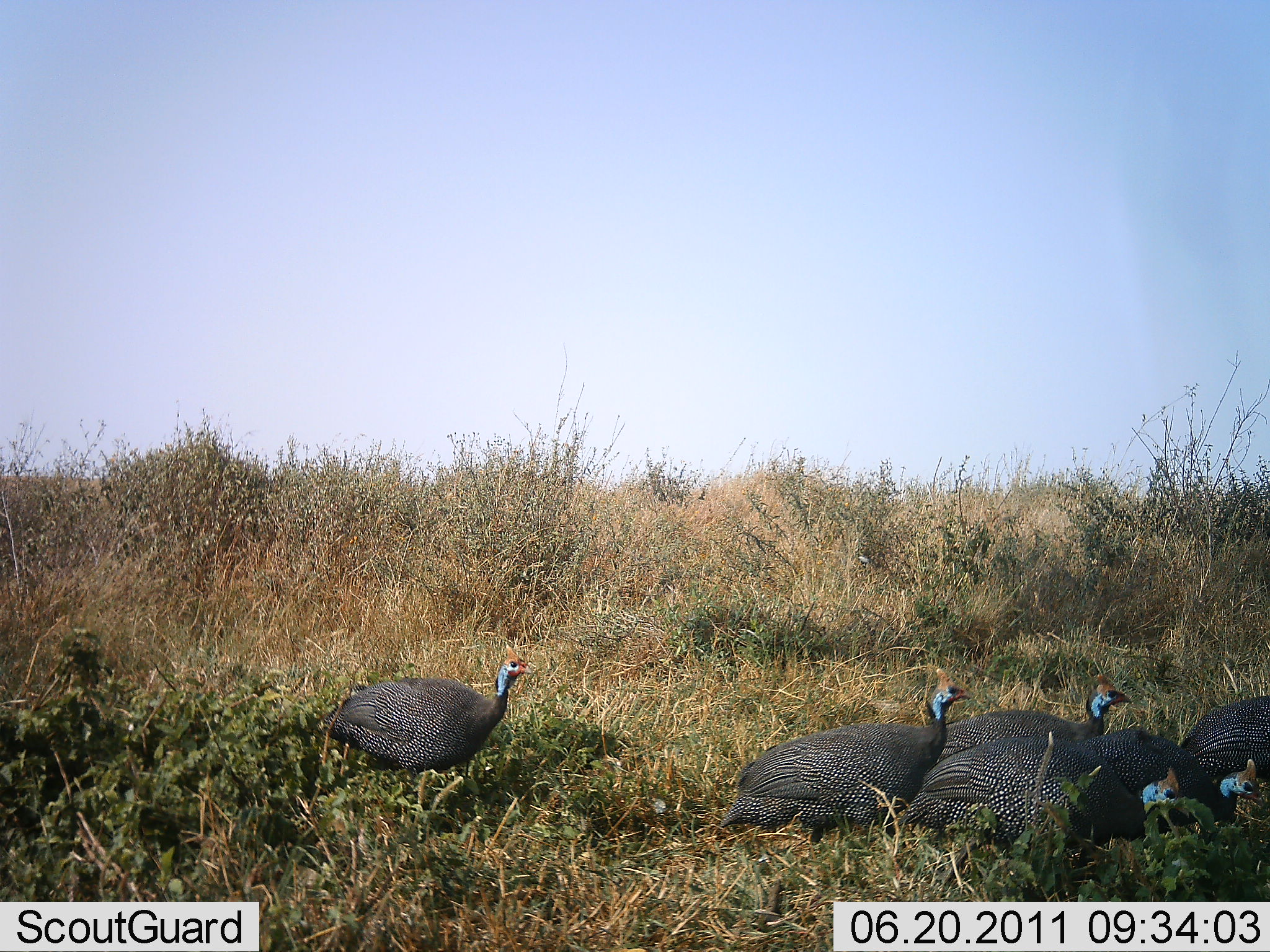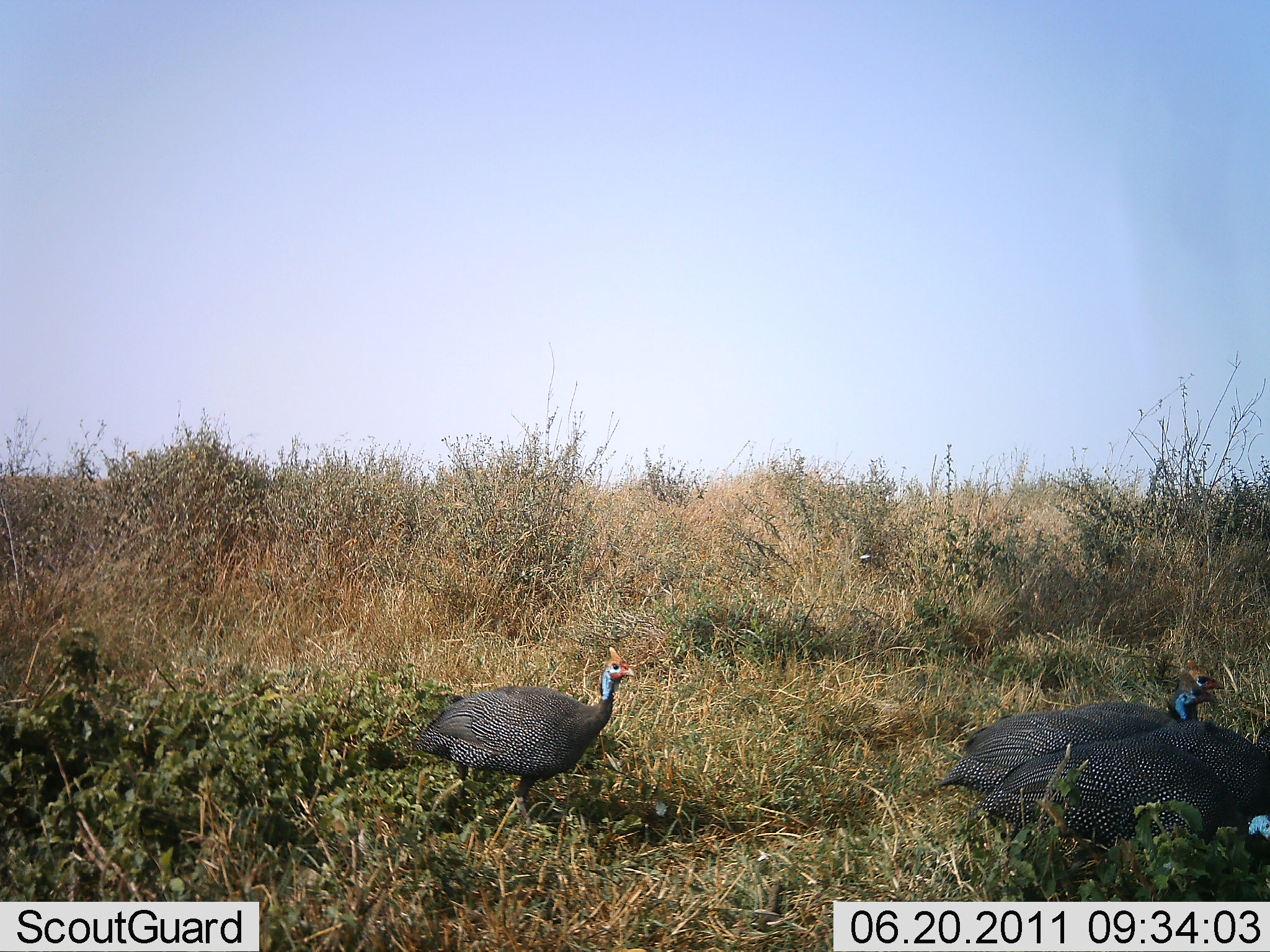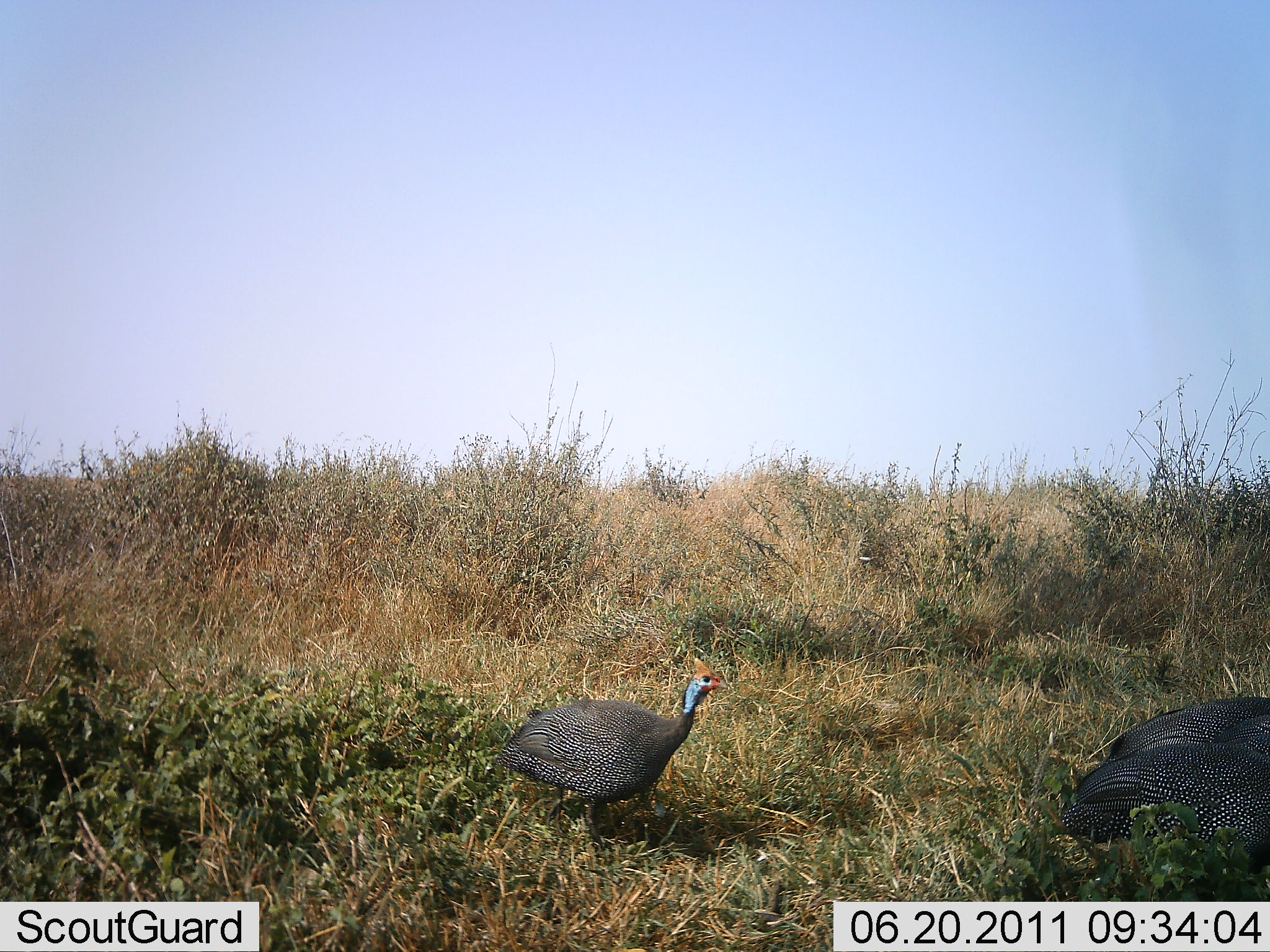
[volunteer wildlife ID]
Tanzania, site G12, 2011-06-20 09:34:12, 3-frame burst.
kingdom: Animalia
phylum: Chordata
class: Aves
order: Galliformes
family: Numididae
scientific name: Numididae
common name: guinea fowl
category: guineafowl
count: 6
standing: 20%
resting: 0%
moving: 87%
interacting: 0%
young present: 0%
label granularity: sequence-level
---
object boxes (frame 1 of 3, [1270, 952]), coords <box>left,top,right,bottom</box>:
animal: <box>718,665,973,848</box>; <box>298,651,538,825</box>; <box>894,735,1191,865</box>; <box>930,673,1134,764</box>; <box>1105,723,1269,827</box>; <box>1174,696,1270,784</box>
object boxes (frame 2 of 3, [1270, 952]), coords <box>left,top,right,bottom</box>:
animal: <box>405,645,637,833</box>; <box>933,668,1218,796</box>; <box>967,739,1270,859</box>; <box>1116,717,1270,815</box>; <box>1064,658,1226,726</box>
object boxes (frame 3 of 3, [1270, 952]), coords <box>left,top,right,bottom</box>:
animal: <box>492,653,734,875</box>; <box>1055,738,1270,878</box>; <box>1103,694,1242,761</box>; <box>1202,712,1270,763</box>